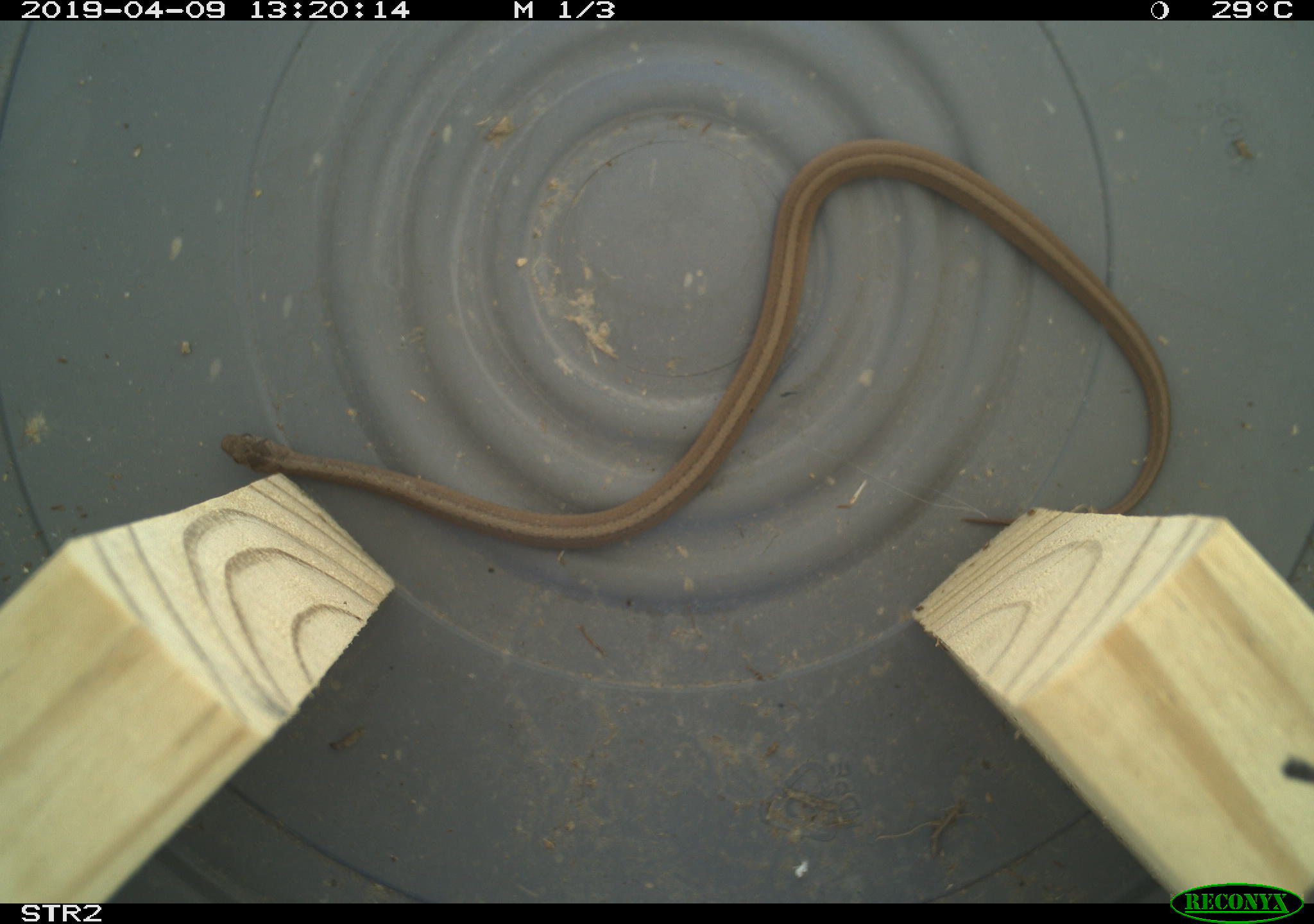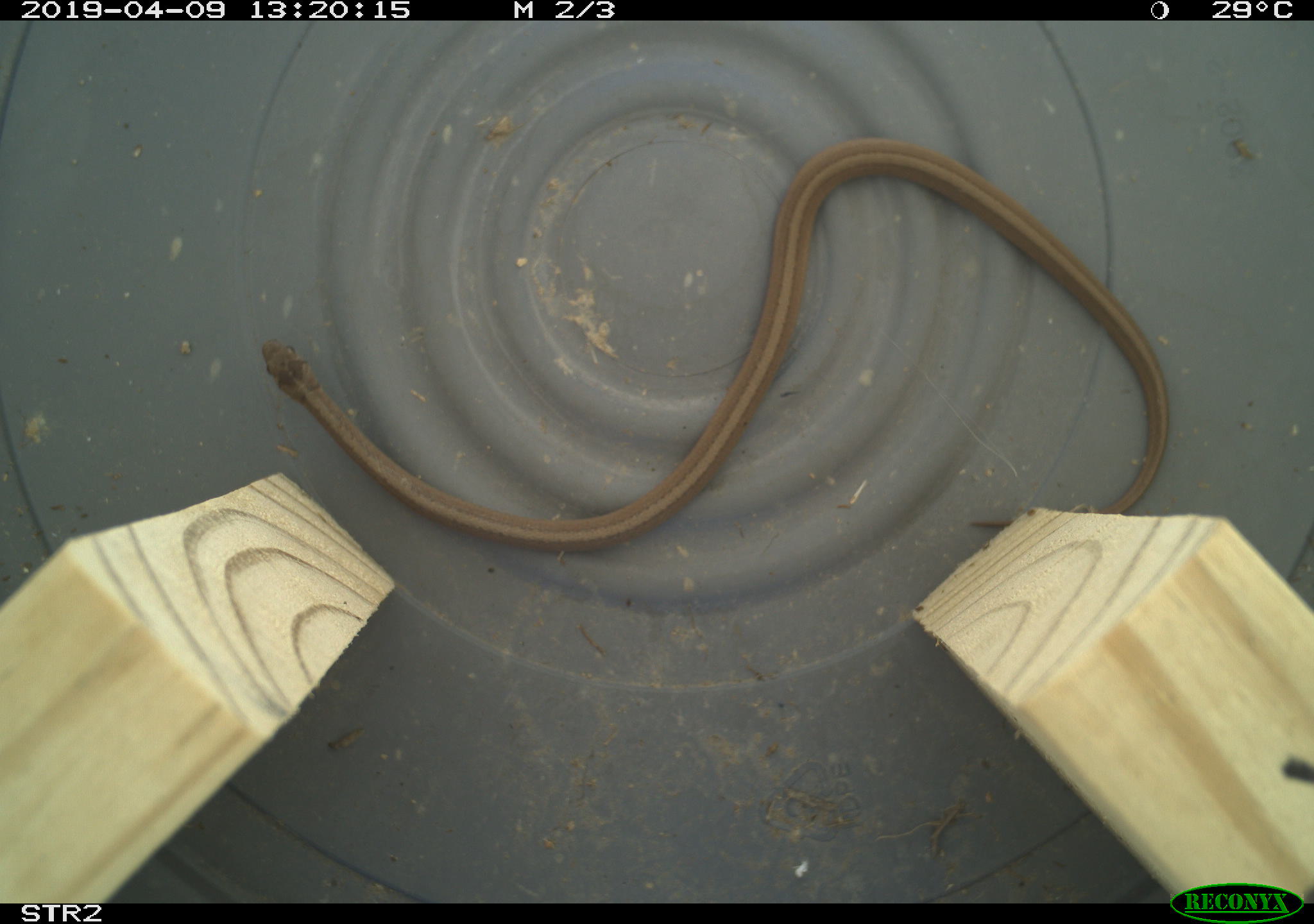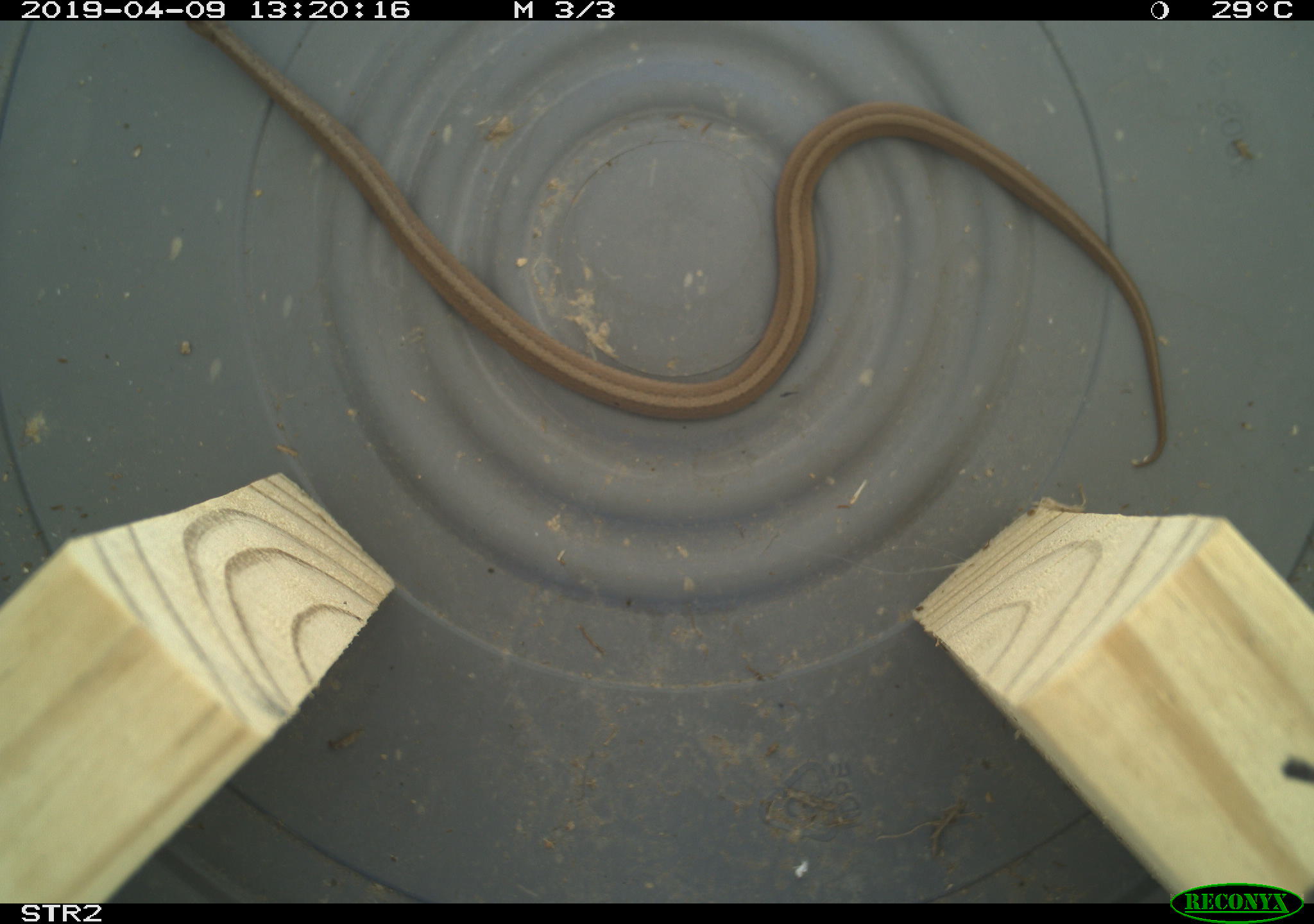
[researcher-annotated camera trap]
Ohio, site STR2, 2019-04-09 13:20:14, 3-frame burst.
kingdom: Animalia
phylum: Chordata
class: Reptilia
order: Squamata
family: Colubridae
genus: Storeria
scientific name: Storeria dekayi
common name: dekay's brownsnake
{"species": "dekay's brownsnake (Storeria dekayi)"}